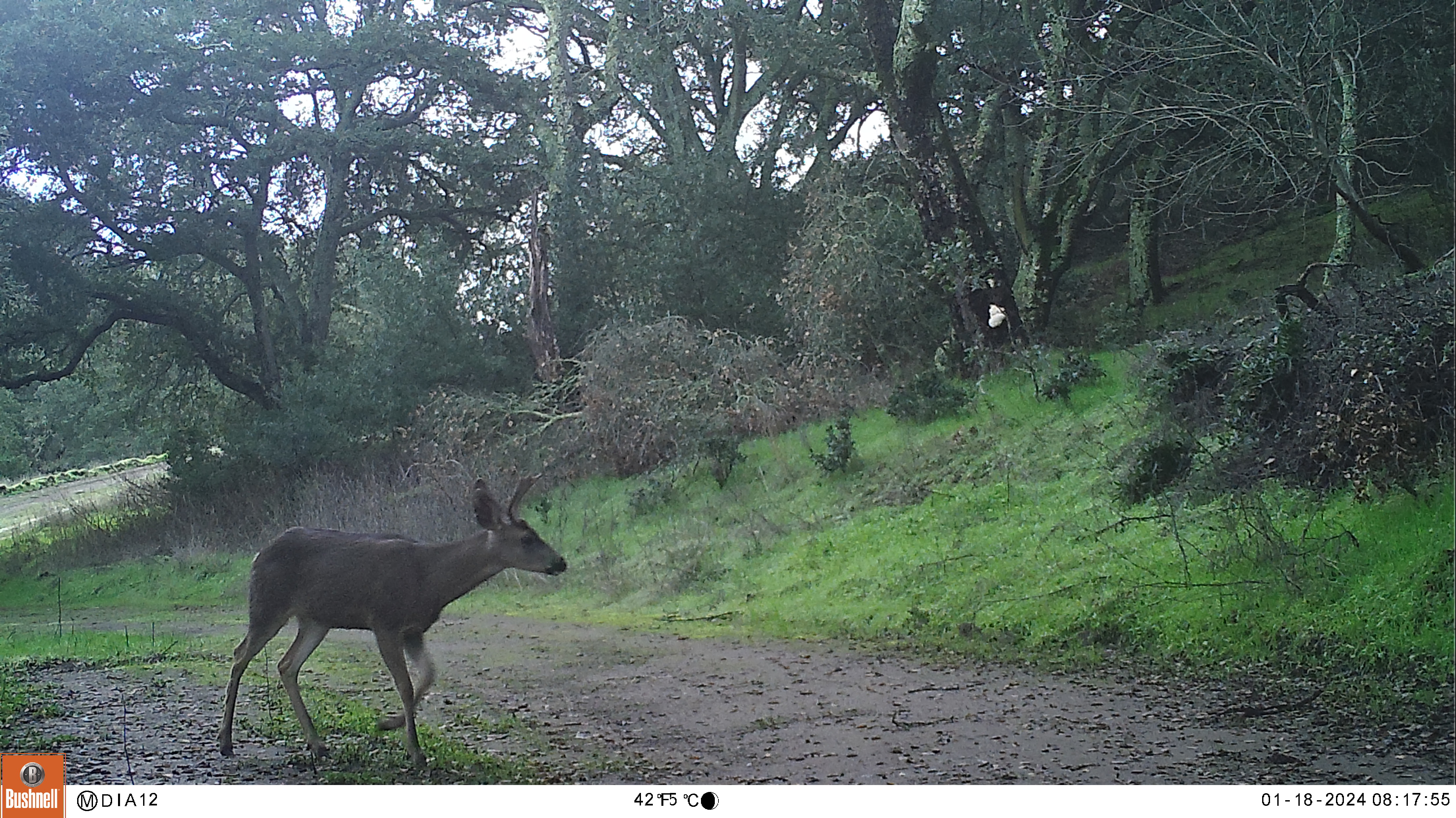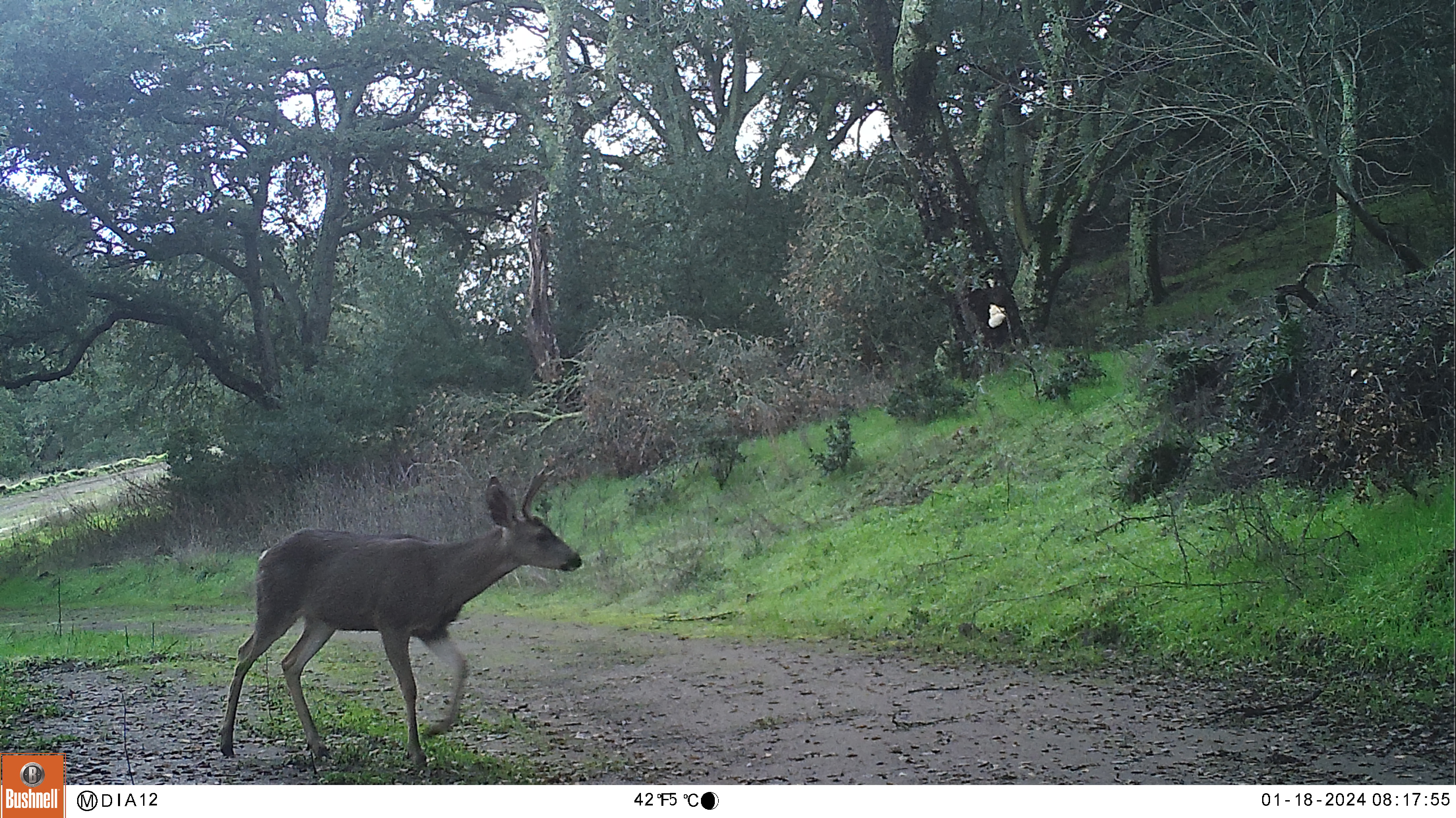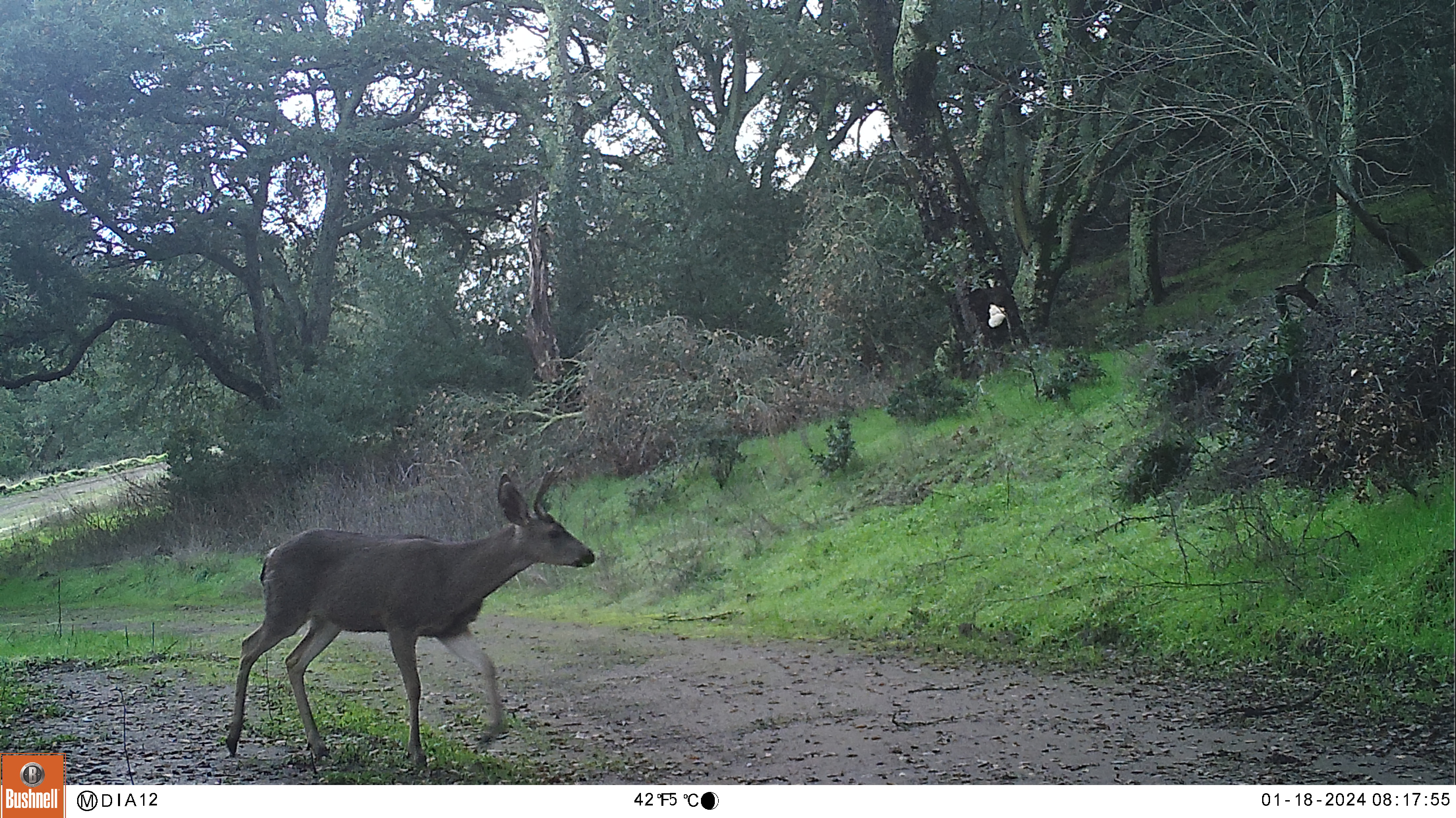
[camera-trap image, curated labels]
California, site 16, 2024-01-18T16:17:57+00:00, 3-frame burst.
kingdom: Animalia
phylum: Chordata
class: Mammalia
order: Artiodactyla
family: Cervidae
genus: Odocoileus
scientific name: Odocoileus hemionus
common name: mule deer